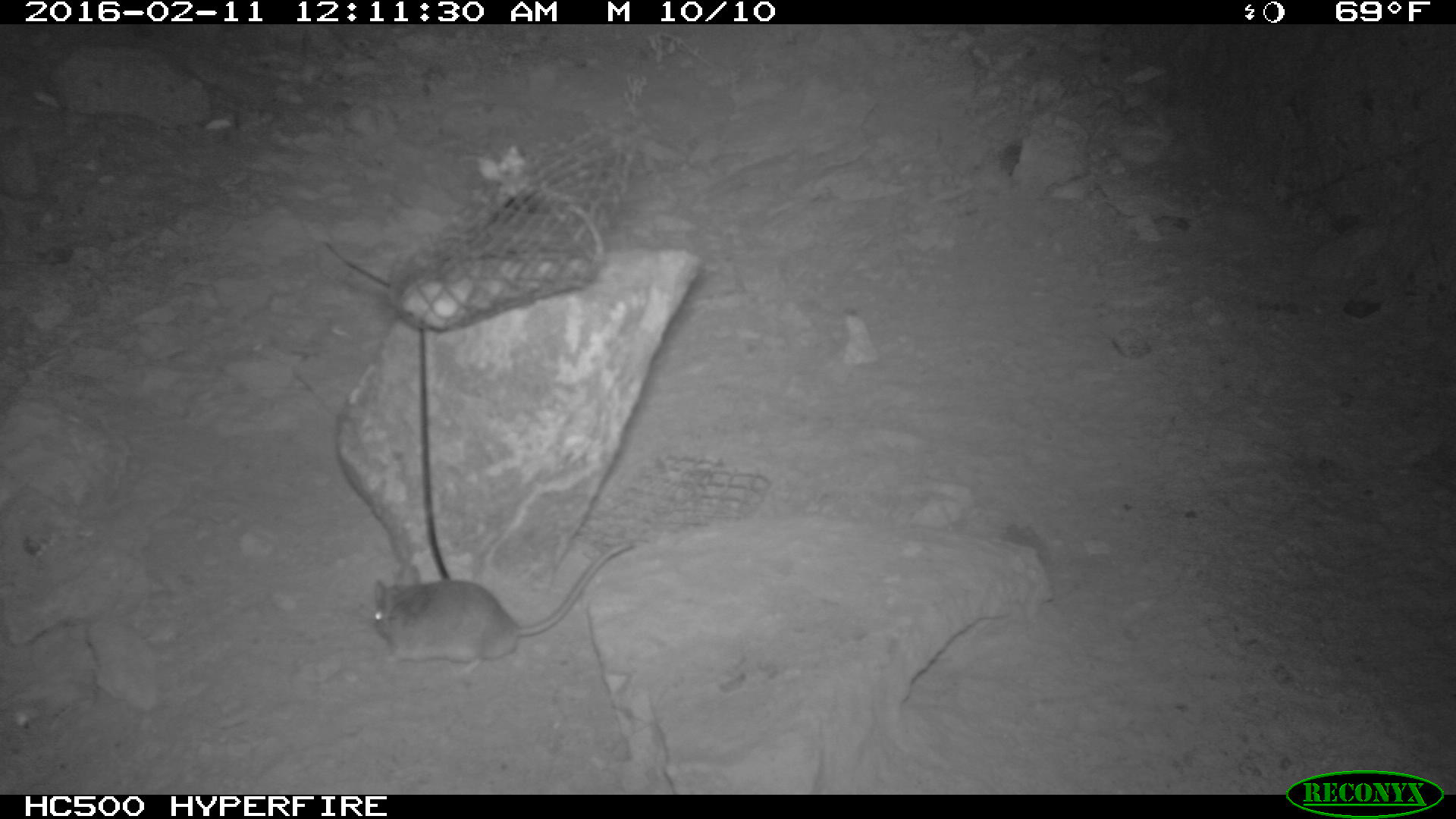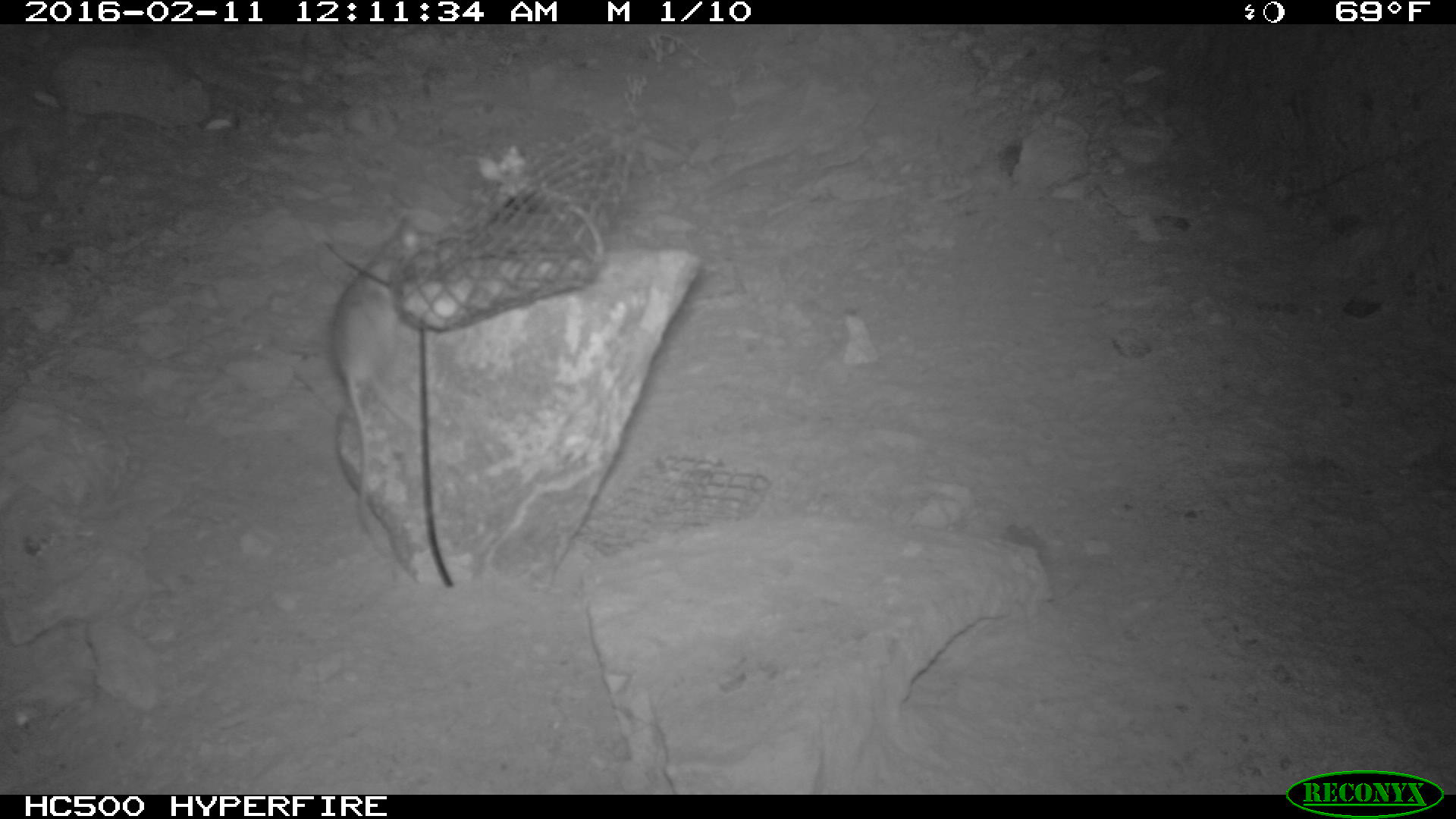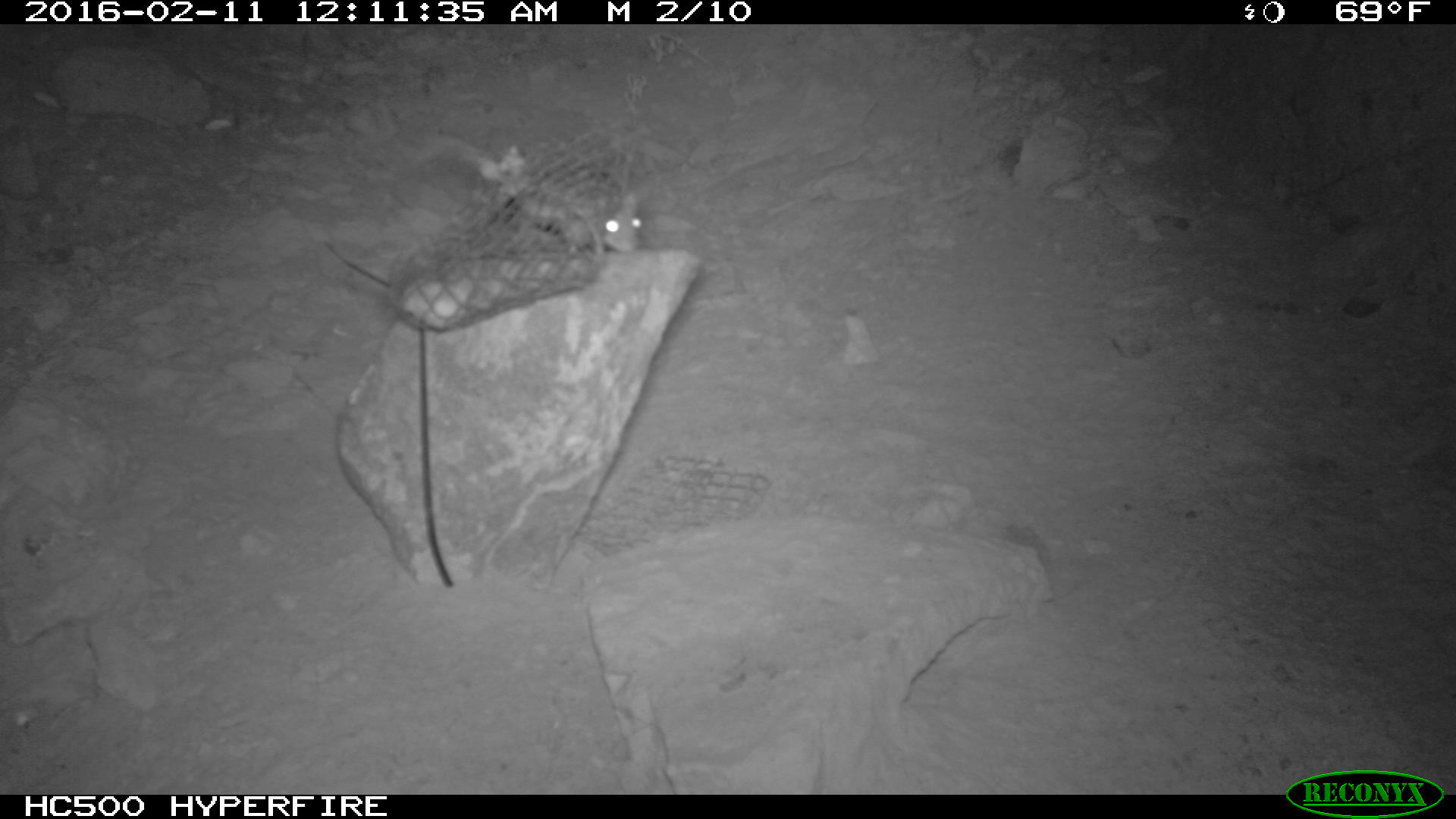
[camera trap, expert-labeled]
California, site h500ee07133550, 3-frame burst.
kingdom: Animalia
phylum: Chordata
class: Mammalia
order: Rodentia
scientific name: Rodentia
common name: rodent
Rodent (Rodentia).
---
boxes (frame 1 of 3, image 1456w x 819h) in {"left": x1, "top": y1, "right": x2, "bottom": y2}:
rodent: {"left": 370, "top": 541, "right": 635, "bottom": 686}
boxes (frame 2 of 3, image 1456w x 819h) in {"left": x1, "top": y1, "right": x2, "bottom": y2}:
rodent: {"left": 331, "top": 218, "right": 422, "bottom": 579}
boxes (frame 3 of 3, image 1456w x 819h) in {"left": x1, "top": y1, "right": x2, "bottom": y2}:
rodent: {"left": 472, "top": 146, "right": 644, "bottom": 260}